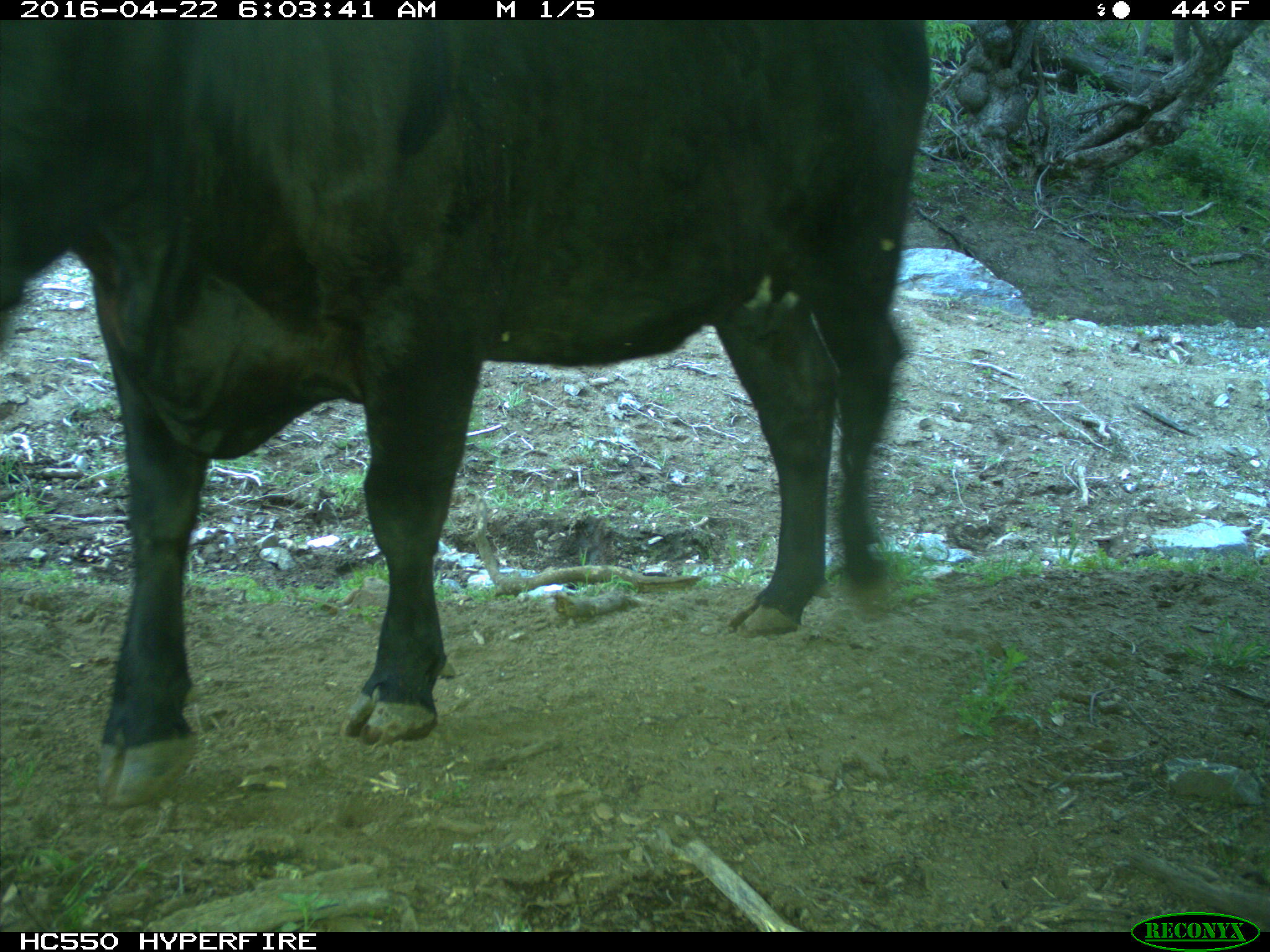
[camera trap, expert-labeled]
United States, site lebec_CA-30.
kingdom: Animalia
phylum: Chordata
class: Mammalia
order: Artiodactyla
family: Bovidae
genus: Bos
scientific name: Bos taurus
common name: domestic cow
Bos taurus (domestic cow).